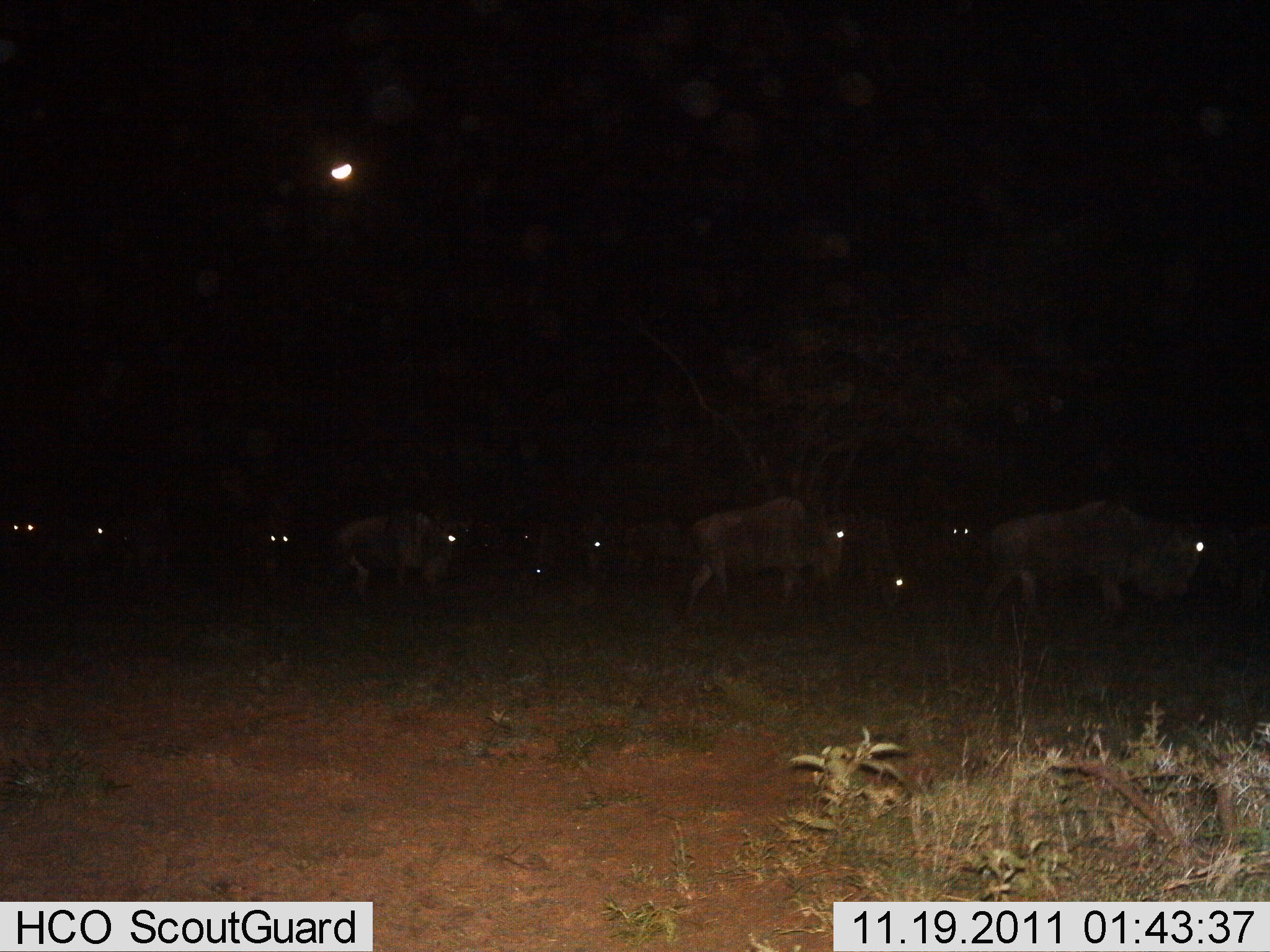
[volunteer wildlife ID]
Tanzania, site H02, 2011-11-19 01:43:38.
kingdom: Animalia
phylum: Chordata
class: Mammalia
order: Artiodactyla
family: Bovidae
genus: Connochaetes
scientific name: Connochaetes taurinus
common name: blue wildebeest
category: wildebeest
Wildebeest (blue wildebeest) (Connochaetes taurinus), count 11-50. Behavior (volunteer vote fractions): standing 9%, resting 27%, moving 73%, interacting 0%. Young present (vote fraction): 9%. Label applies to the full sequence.